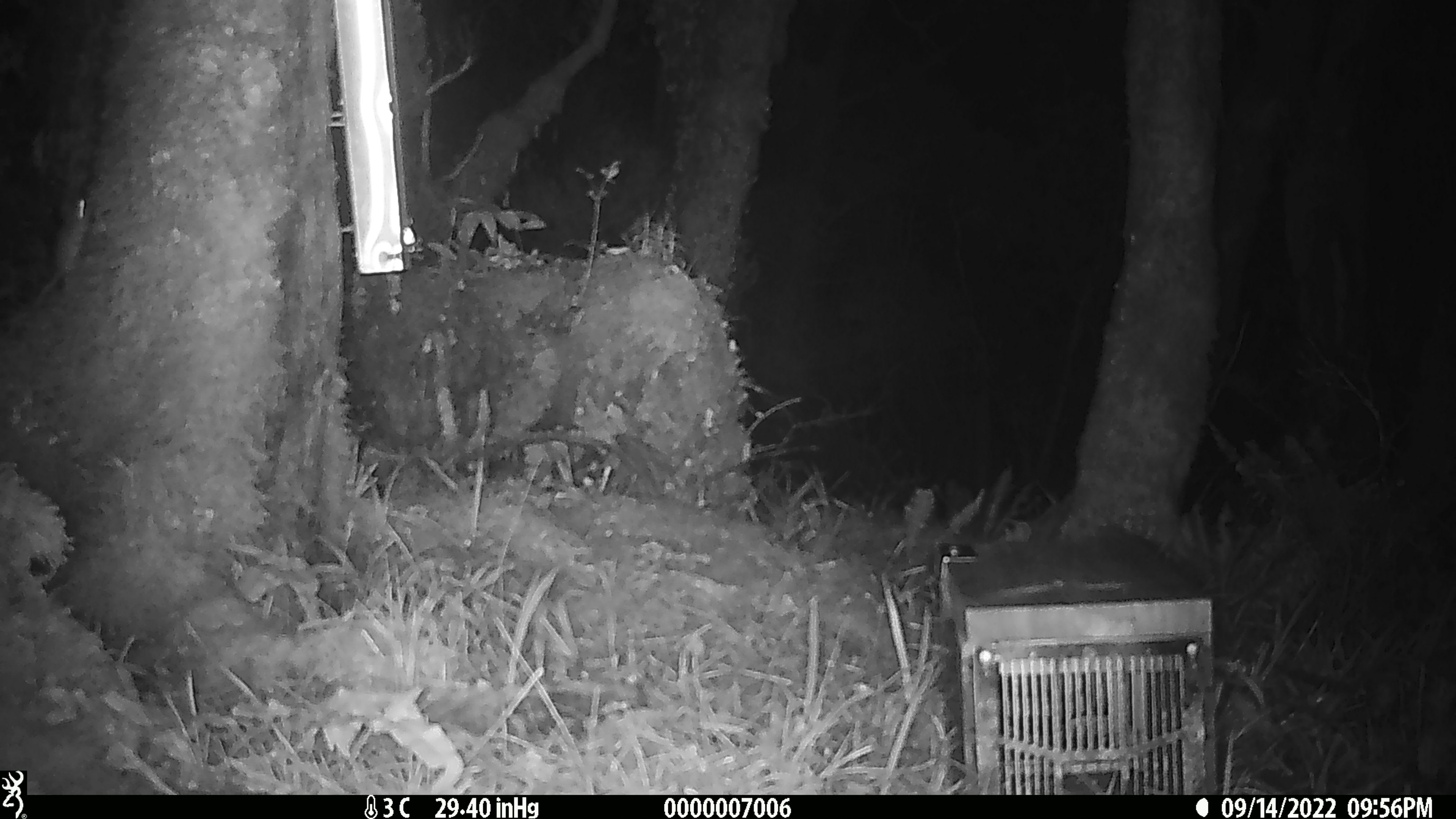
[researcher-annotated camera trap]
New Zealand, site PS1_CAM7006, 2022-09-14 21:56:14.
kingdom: Animalia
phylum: Chordata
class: Mammalia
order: Rodentia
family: Muridae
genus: Mus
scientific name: Mus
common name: mouse